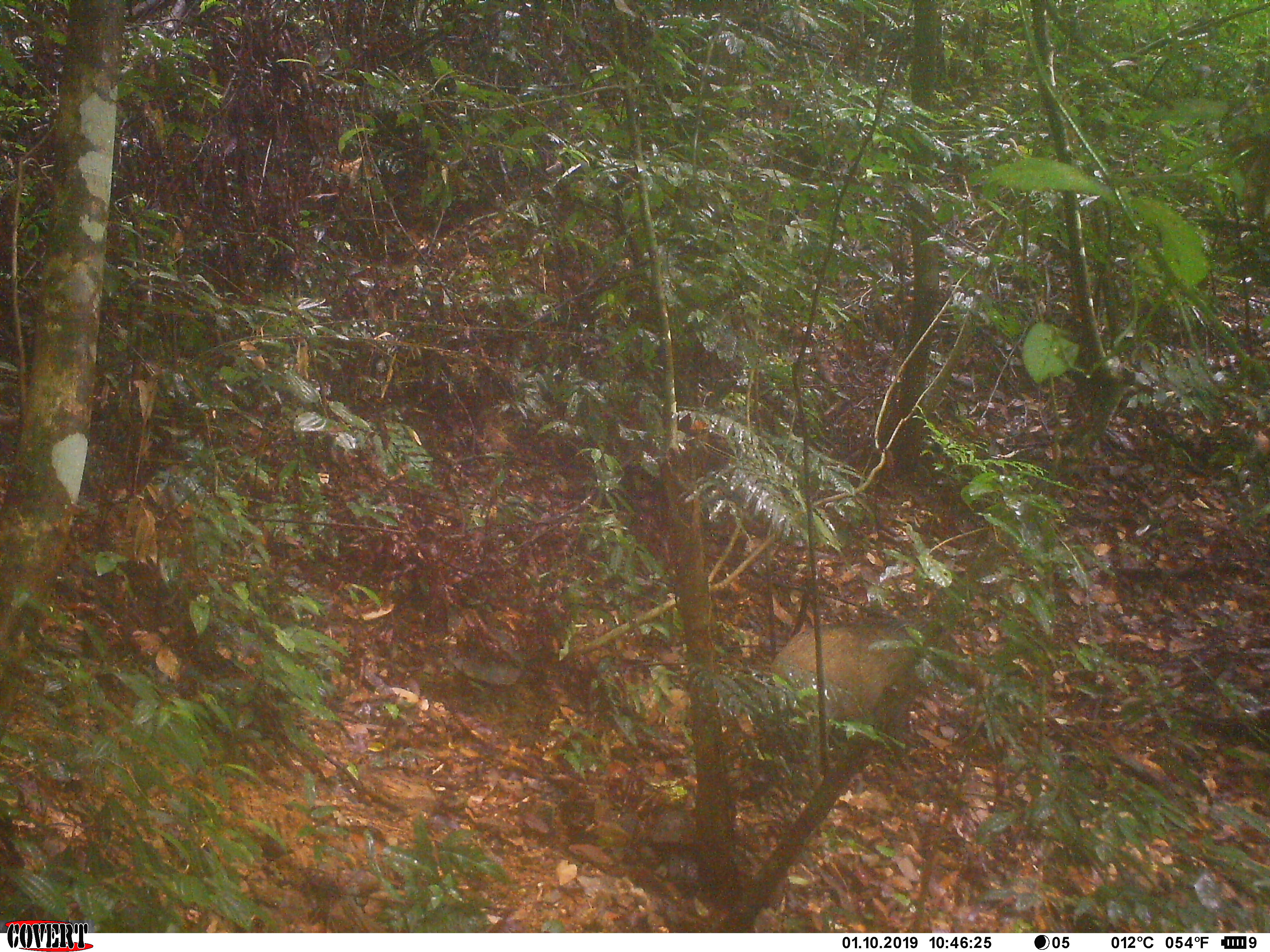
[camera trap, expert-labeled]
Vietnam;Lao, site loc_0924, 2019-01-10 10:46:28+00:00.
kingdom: Animalia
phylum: Chordata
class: Mammalia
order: Artiodactyla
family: Suidae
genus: Sus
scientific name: Sus scrofa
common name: eurasian wild pig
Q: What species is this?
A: Eurasian wild pig (Sus scrofa).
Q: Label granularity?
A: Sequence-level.